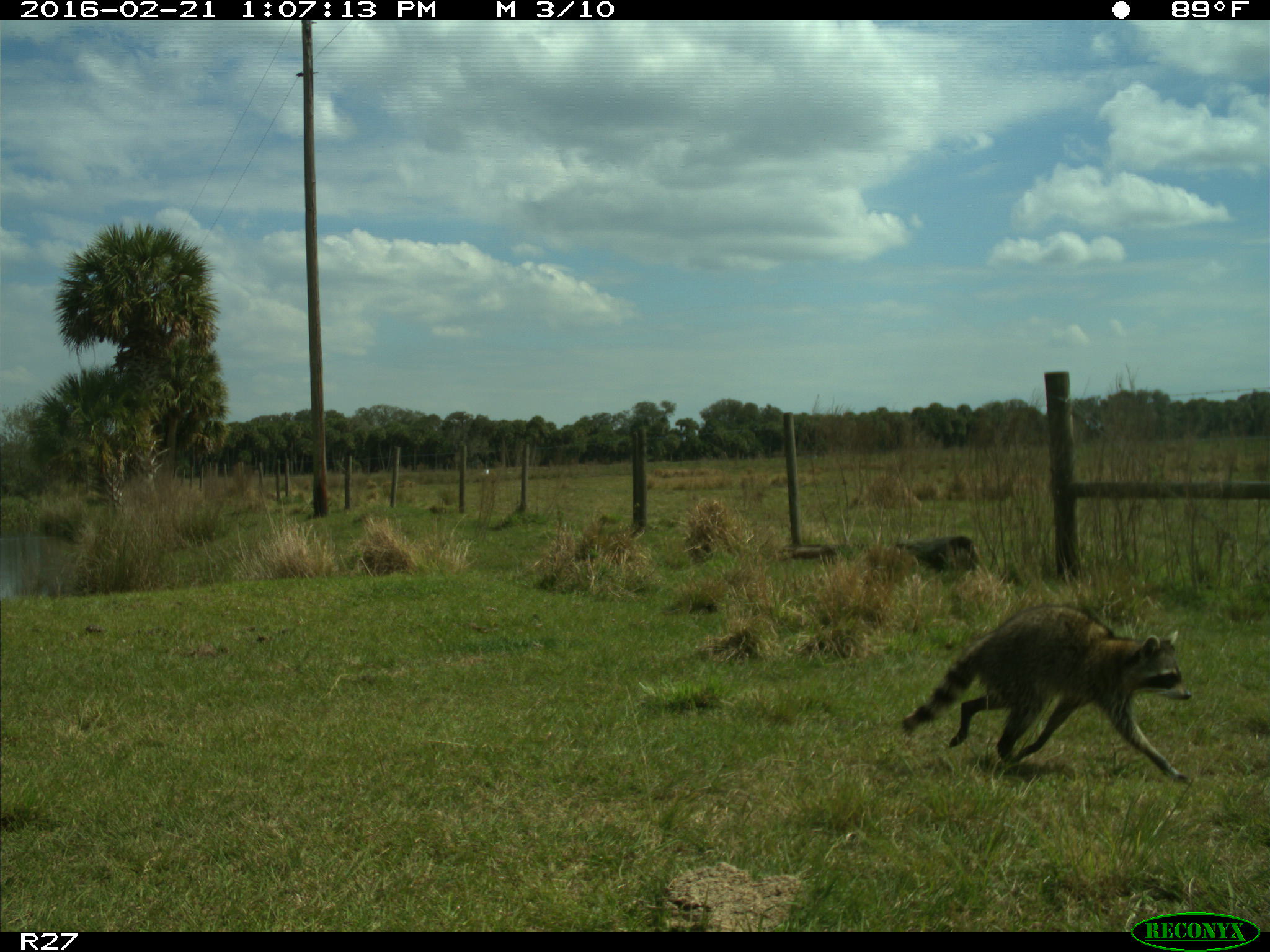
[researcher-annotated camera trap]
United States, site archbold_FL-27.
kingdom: Animalia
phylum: Chordata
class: Mammalia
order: Carnivora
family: Procyonidae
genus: Procyon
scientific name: Procyon lotor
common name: common raccoon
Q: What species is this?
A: Procyon lotor (common raccoon).